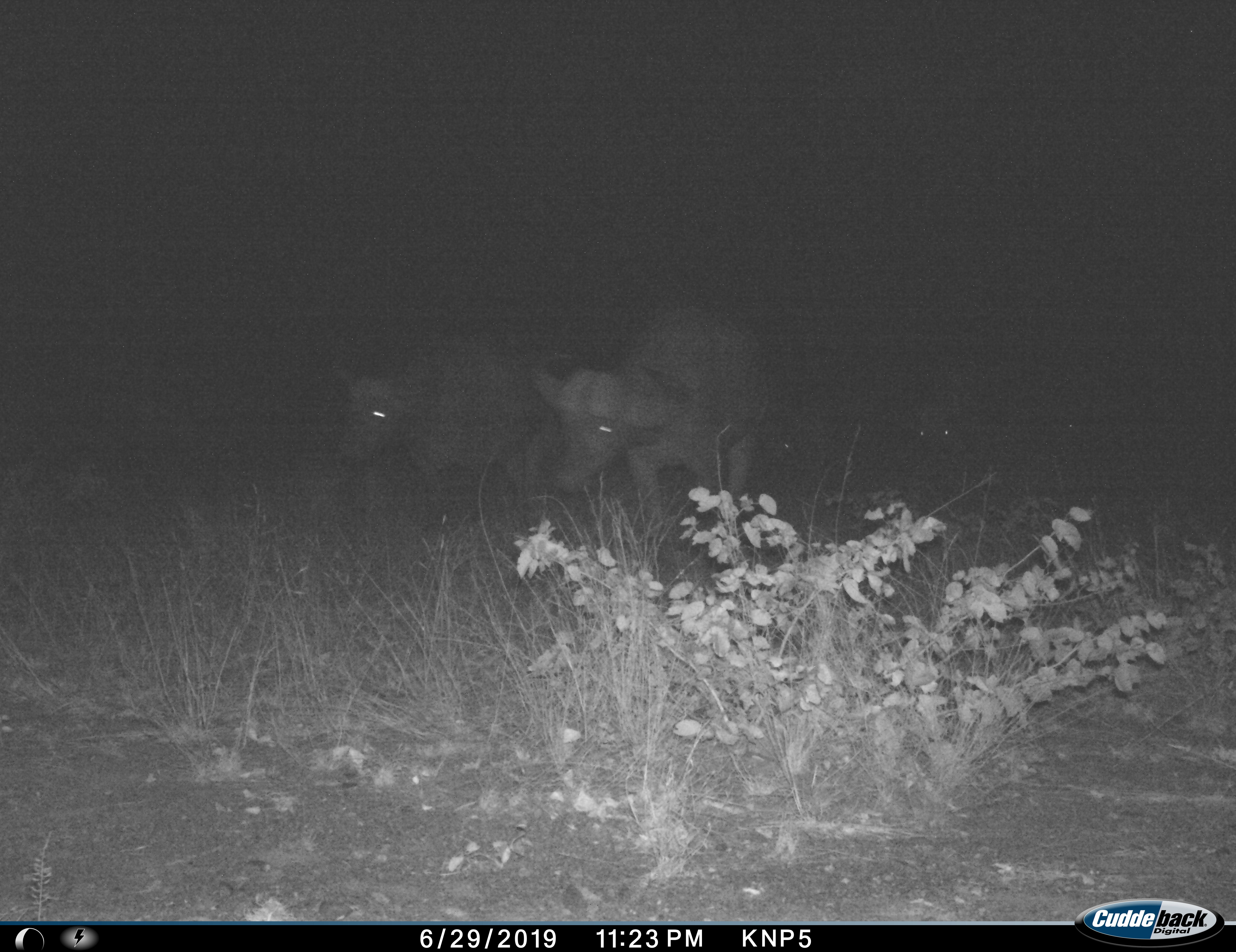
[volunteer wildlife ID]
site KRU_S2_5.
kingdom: Animalia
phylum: Chordata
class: Mammalia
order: Artiodactyla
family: Bovidae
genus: Syncerus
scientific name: Syncerus caffer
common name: african buffalo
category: buffalo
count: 4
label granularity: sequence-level